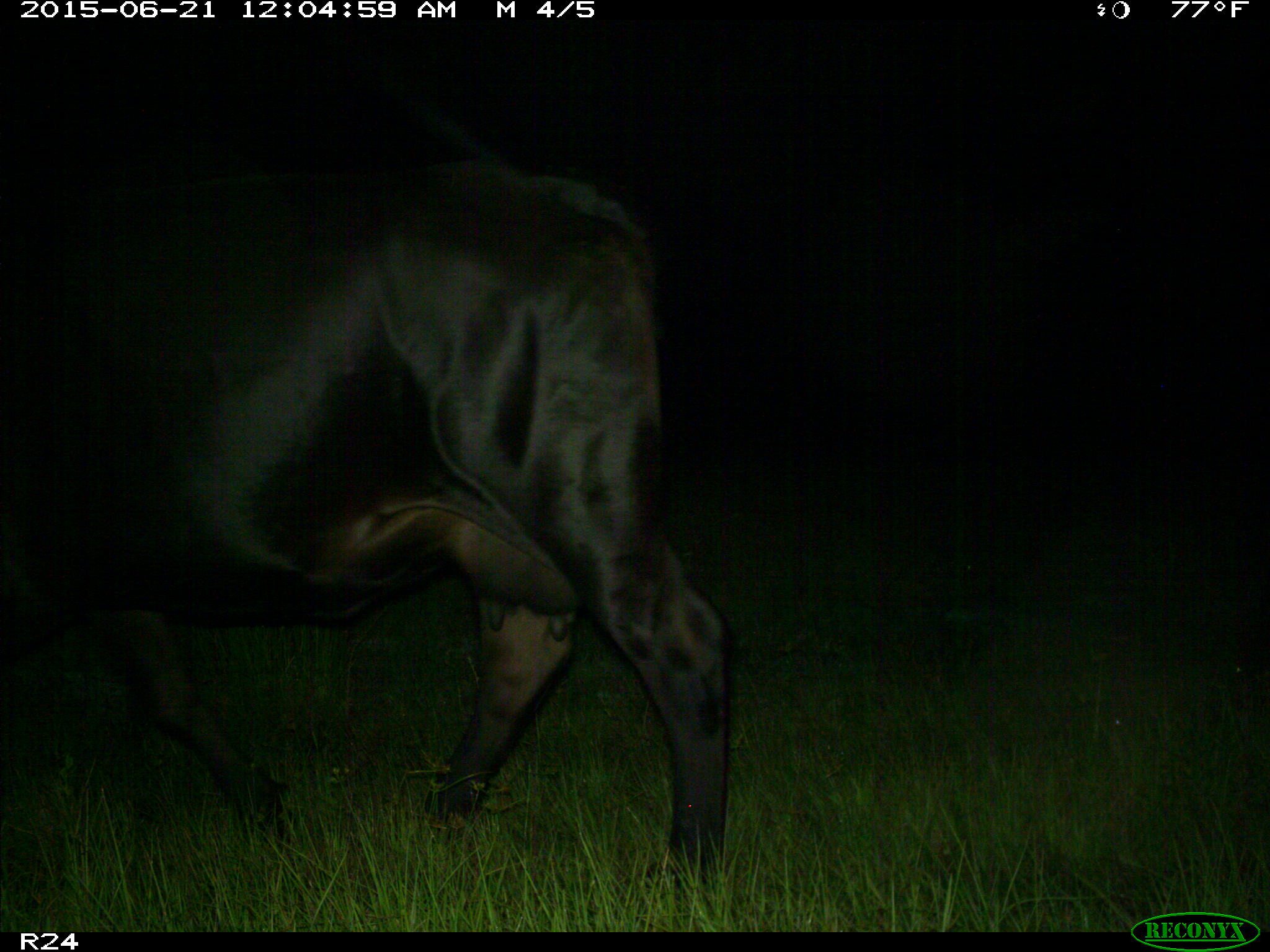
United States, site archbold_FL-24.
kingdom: Animalia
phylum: Chordata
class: Mammalia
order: Artiodactyla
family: Bovidae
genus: Bos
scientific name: Bos taurus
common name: domestic cow